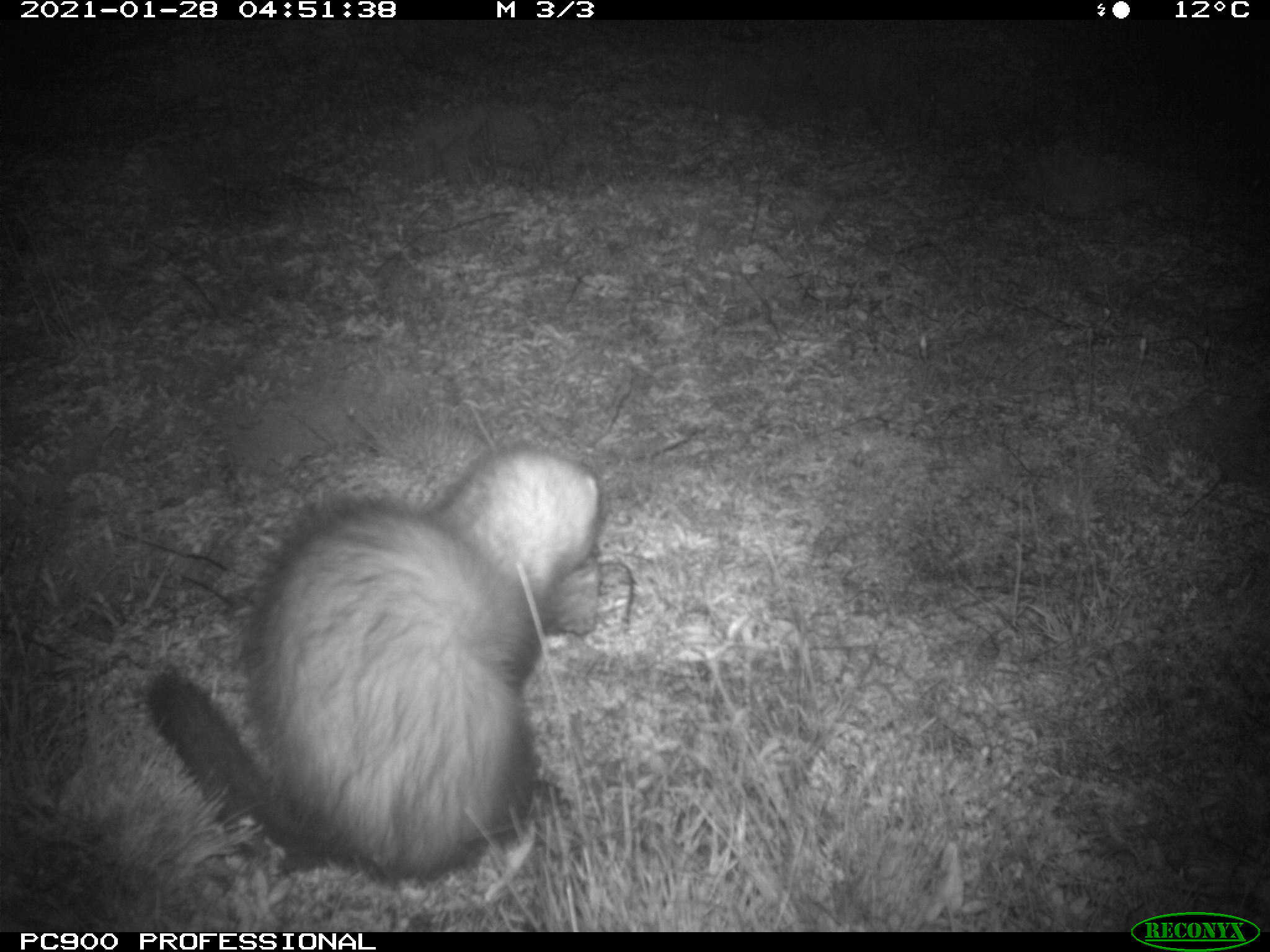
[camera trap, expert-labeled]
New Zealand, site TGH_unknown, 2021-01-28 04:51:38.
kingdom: Animalia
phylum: Chordata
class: Mammalia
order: Carnivora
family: Mustelidae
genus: Mustela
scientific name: Mustela furo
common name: ferret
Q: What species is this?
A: Ferret (Mustela furo).